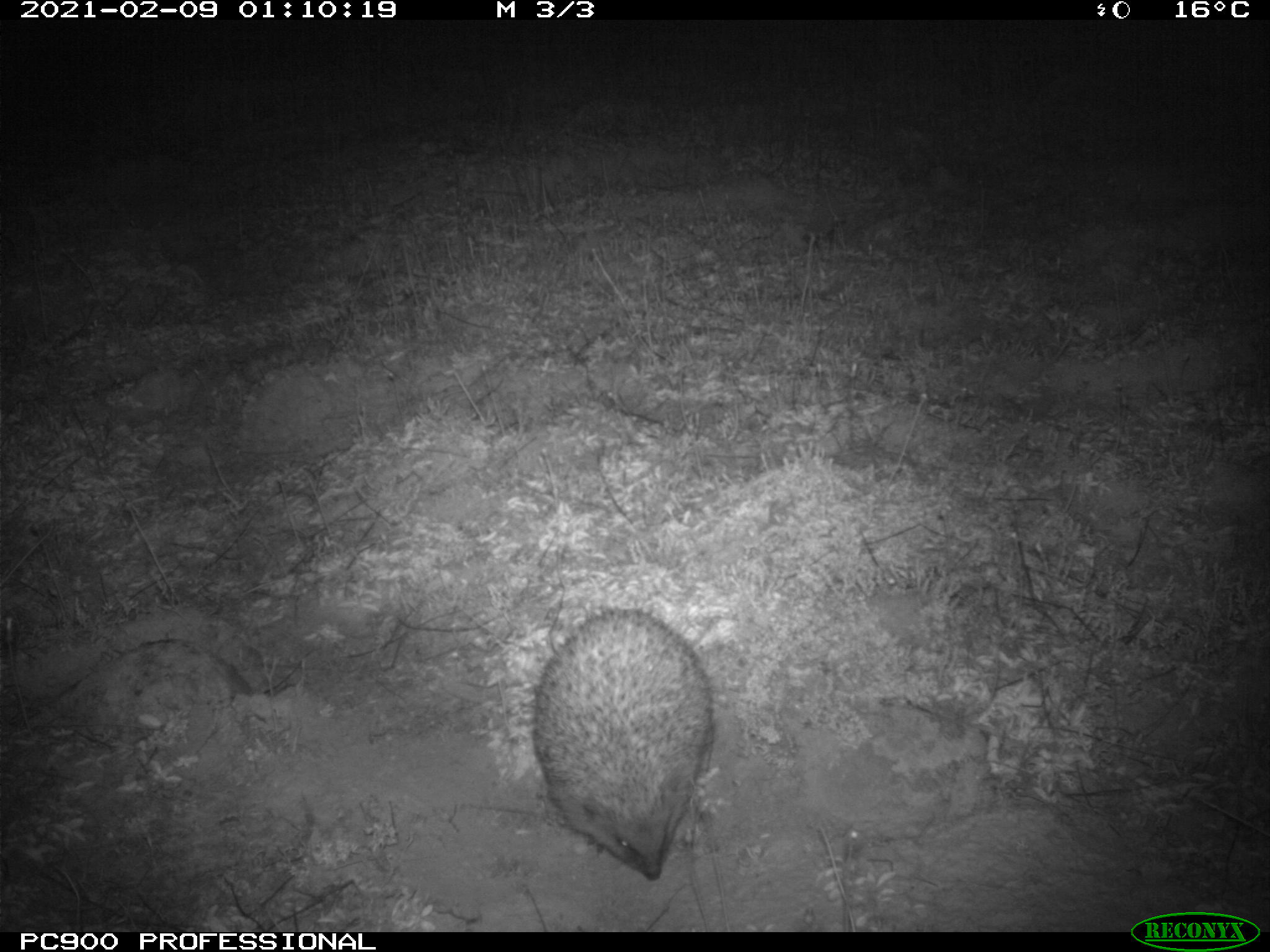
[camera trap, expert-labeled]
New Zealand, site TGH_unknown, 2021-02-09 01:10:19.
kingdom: Animalia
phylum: Chordata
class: Mammalia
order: Eulipotyphla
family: Erinaceidae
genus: Erinaceus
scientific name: Erinaceus europaeus europaeus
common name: european hedgehog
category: hedgehog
Hedgehog (european hedgehog) (Erinaceus europaeus europaeus).